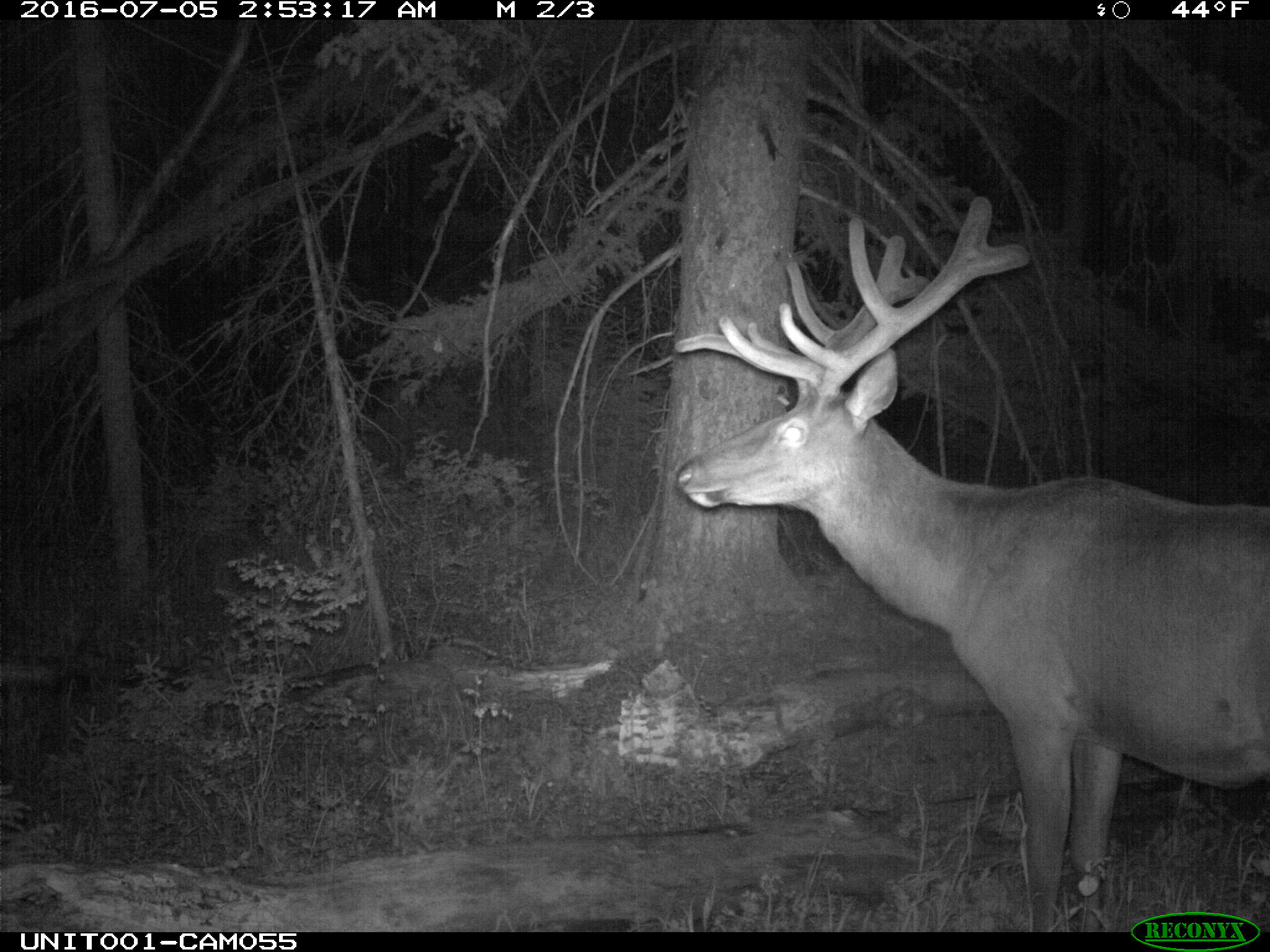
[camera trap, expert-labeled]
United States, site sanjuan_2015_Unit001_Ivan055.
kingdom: Animalia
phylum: Chordata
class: Mammalia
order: Artiodactyla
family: Cervidae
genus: Cervus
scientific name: Cervus elaphus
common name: red deer